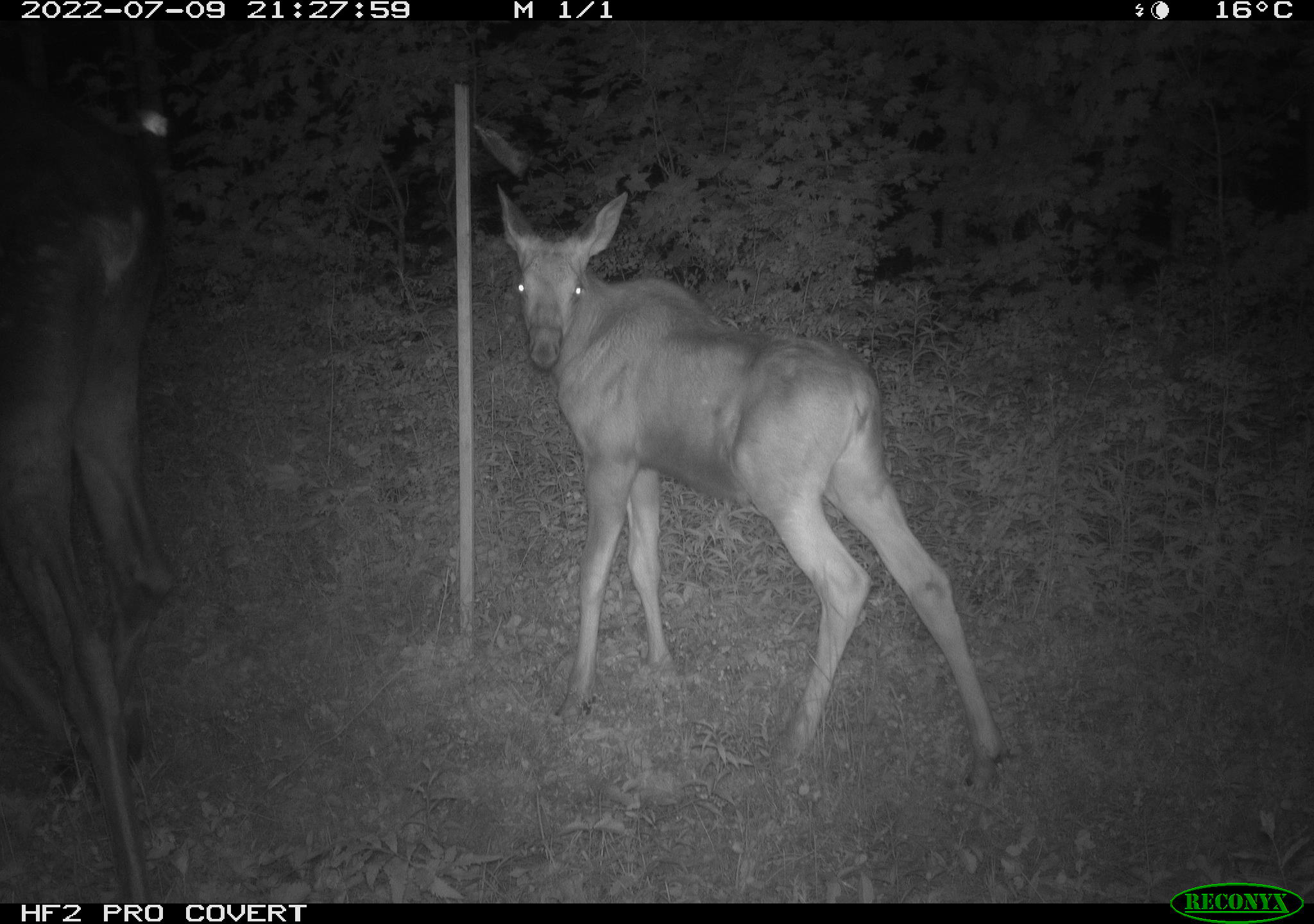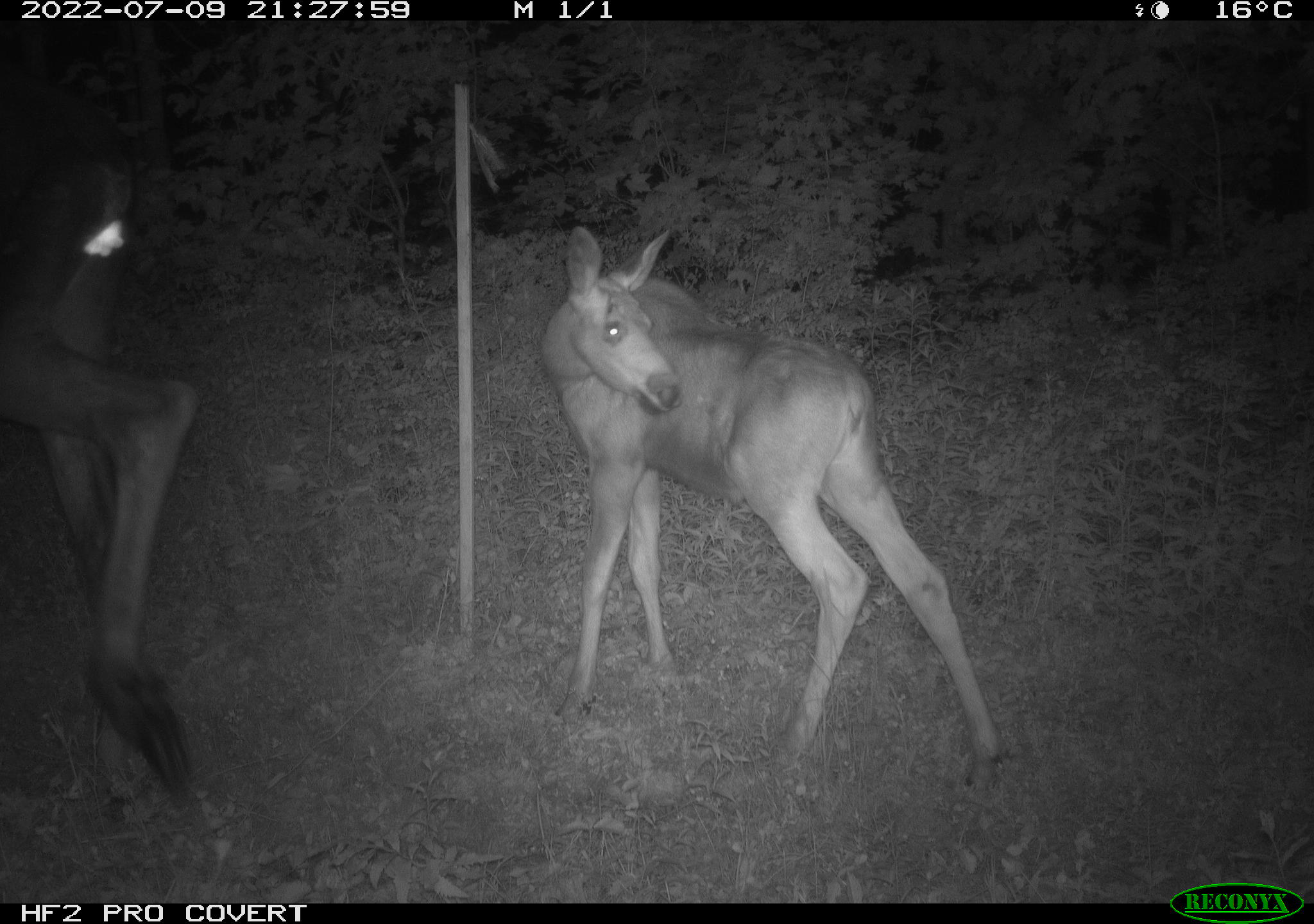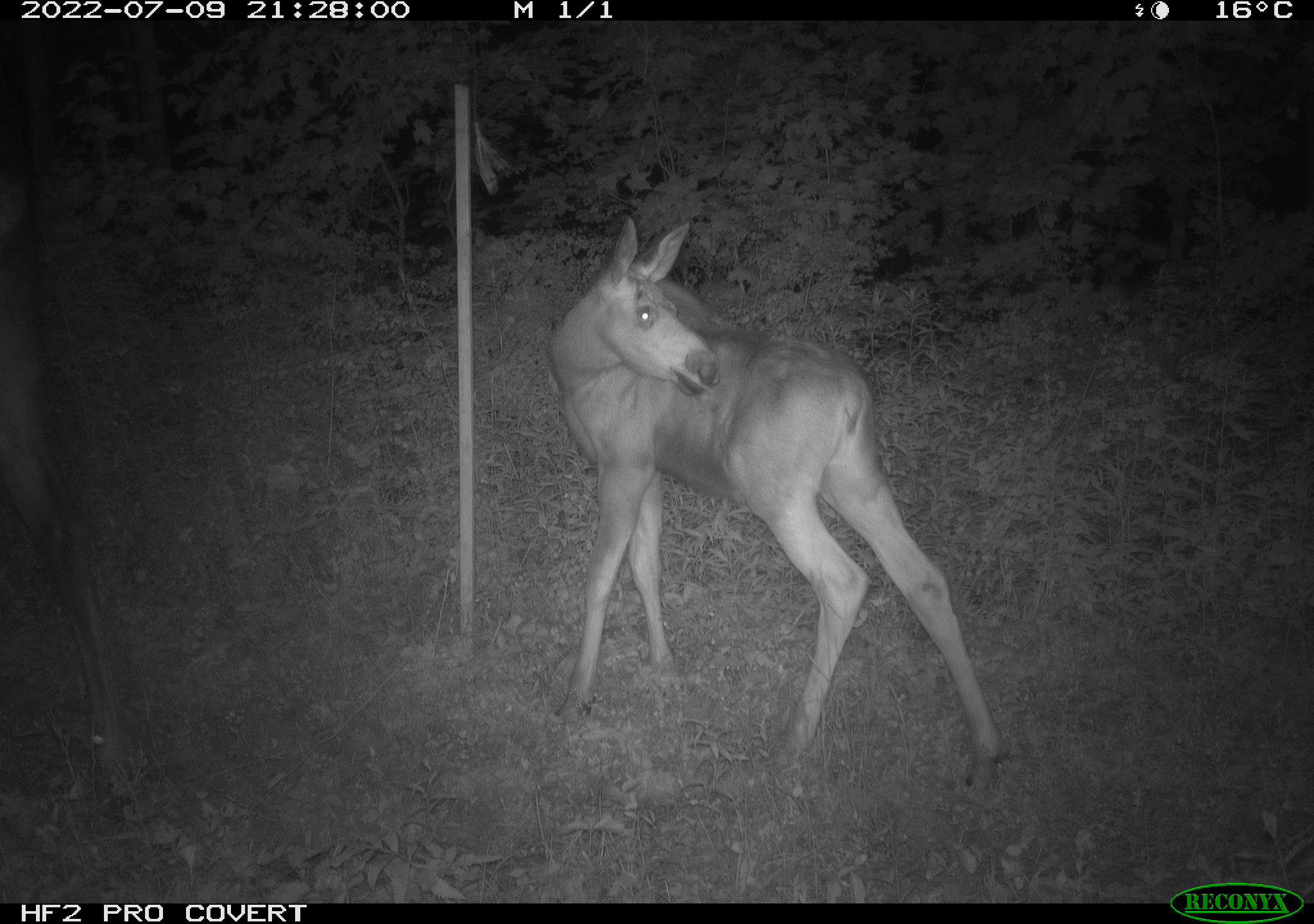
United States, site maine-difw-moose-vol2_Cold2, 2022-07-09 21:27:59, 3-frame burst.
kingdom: Animalia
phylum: Chordata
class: Mammalia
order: Artiodactyla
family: Cervidae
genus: Alces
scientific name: Alces alces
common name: moose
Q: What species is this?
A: Moose (Alces alces).